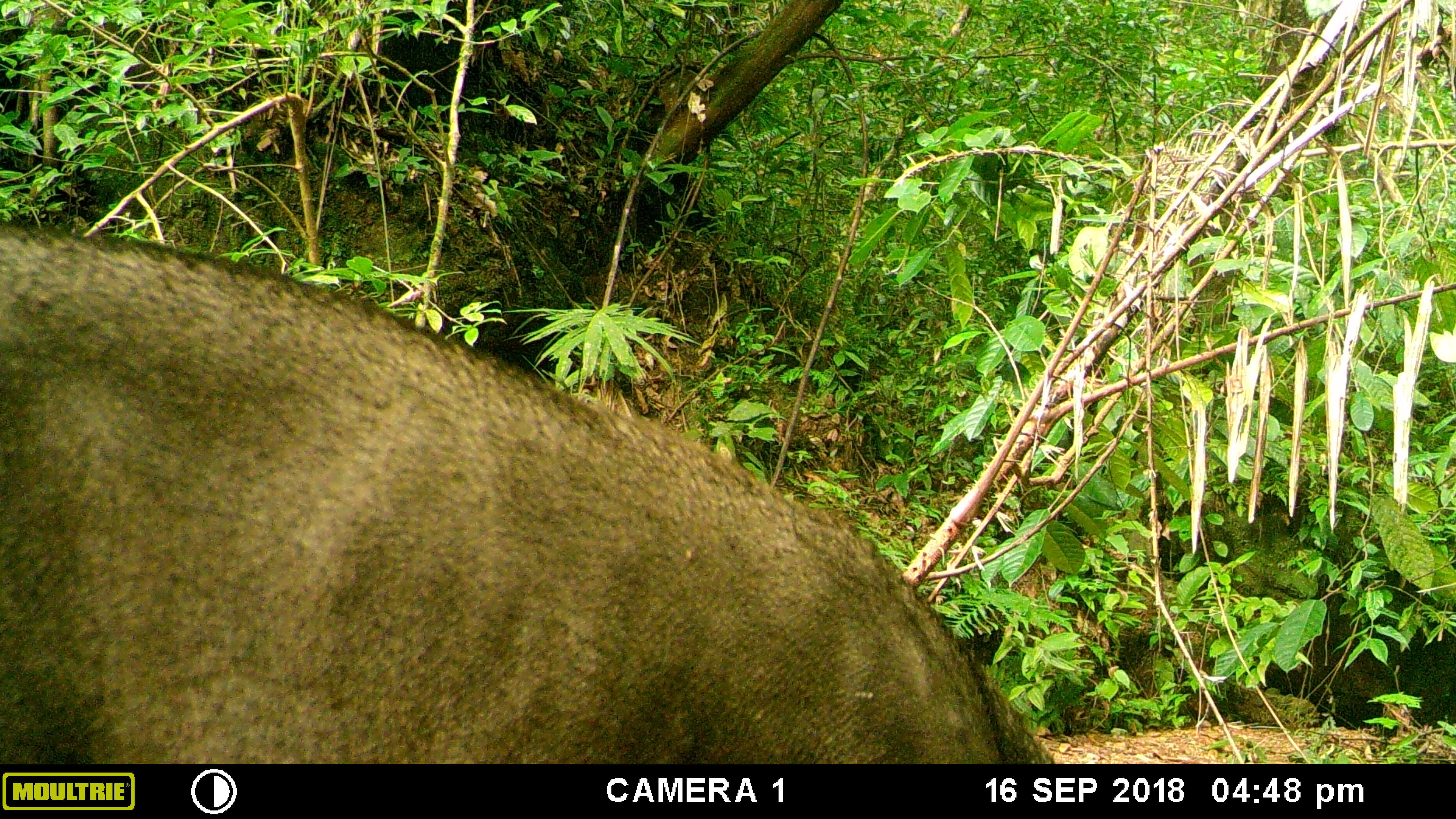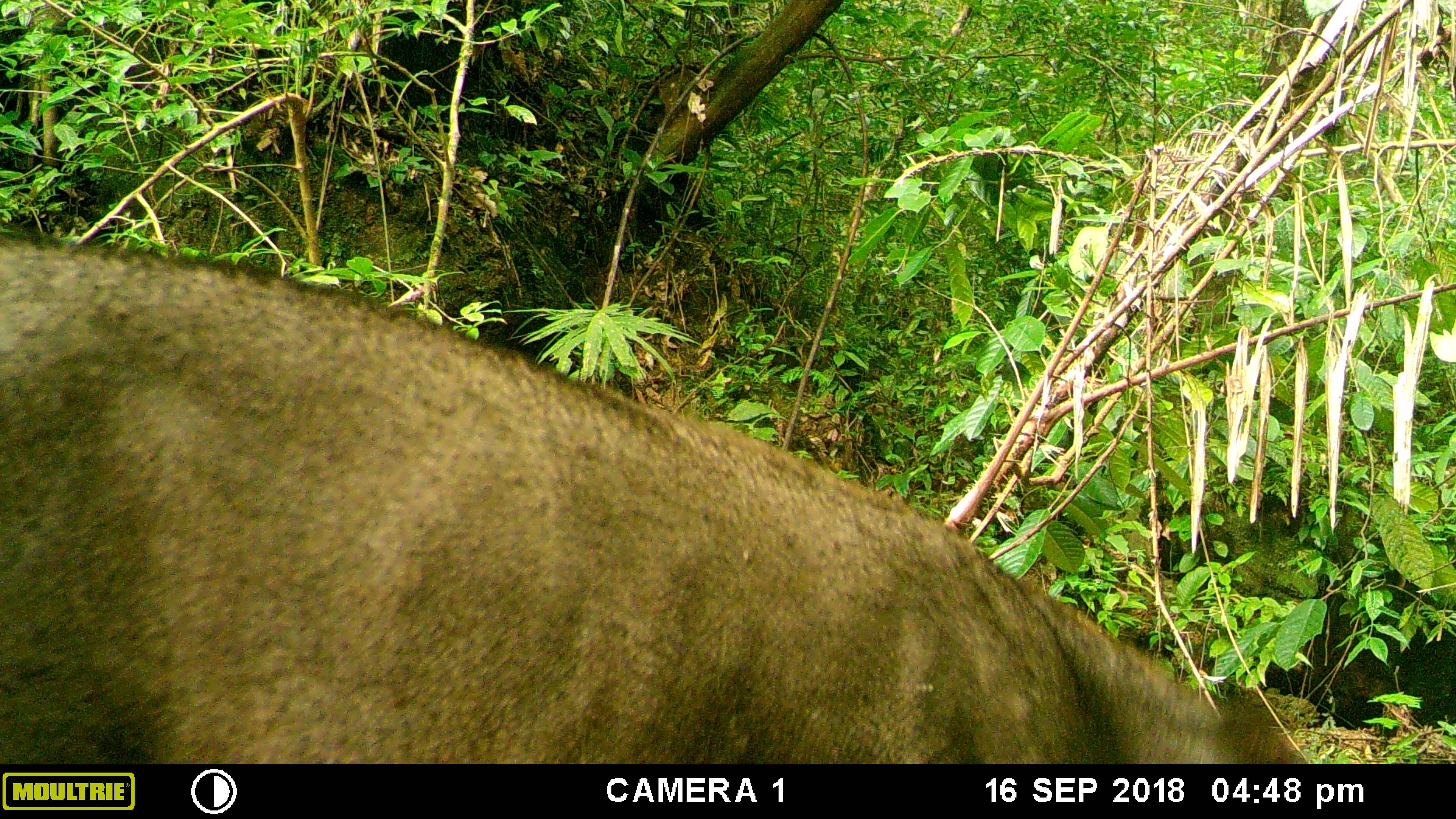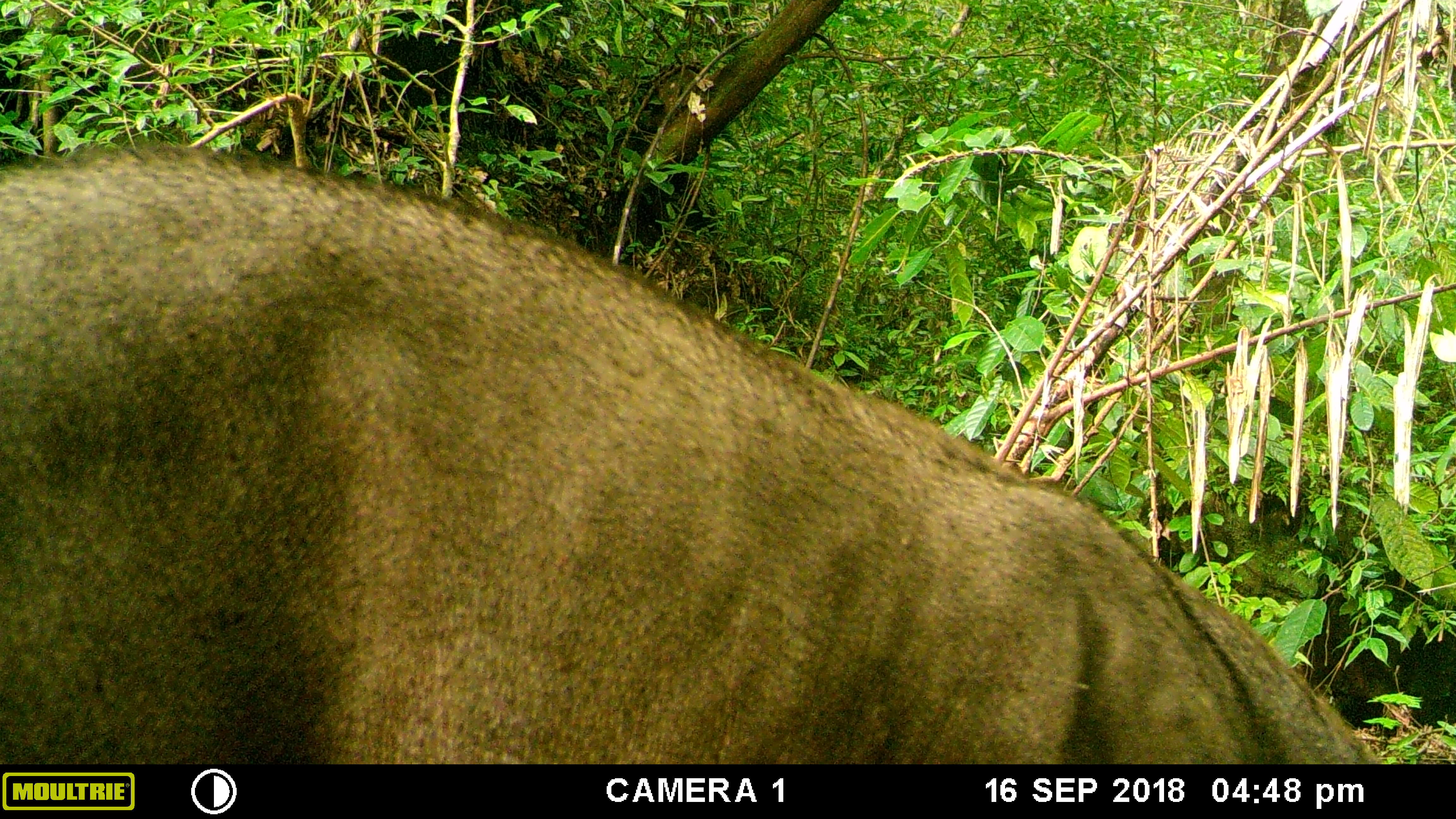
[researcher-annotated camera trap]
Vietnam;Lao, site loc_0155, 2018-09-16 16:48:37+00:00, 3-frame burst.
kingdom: Animalia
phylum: Chordata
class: Mammalia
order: Artiodactyla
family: Suidae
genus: Sus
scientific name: Sus scrofa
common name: eurasian wild pig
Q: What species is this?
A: Eurasian wild pig (Sus scrofa).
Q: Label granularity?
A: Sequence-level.